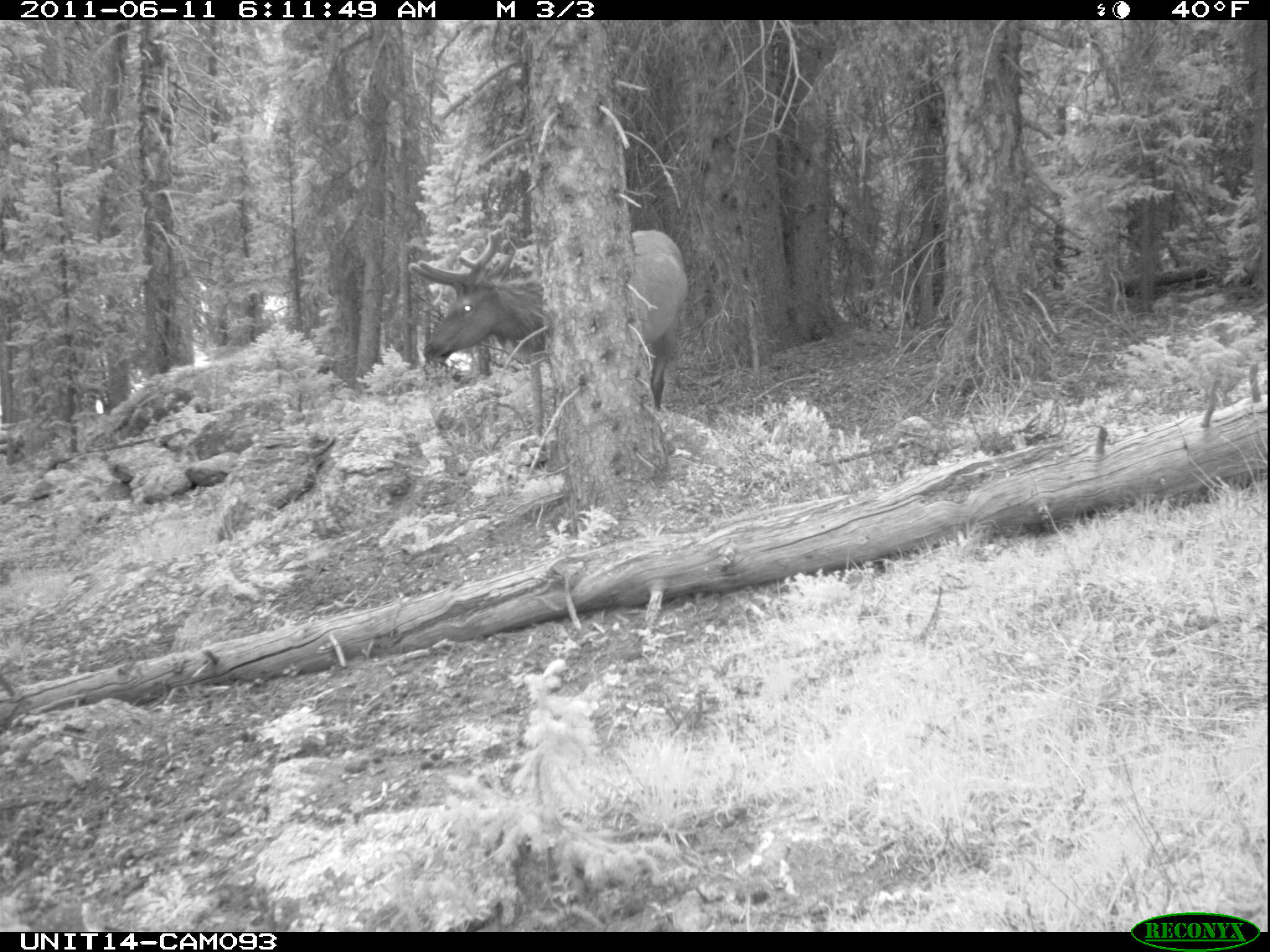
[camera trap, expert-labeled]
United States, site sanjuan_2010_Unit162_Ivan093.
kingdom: Animalia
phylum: Chordata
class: Mammalia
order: Artiodactyla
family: Cervidae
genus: Cervus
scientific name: Cervus elaphus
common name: red deer